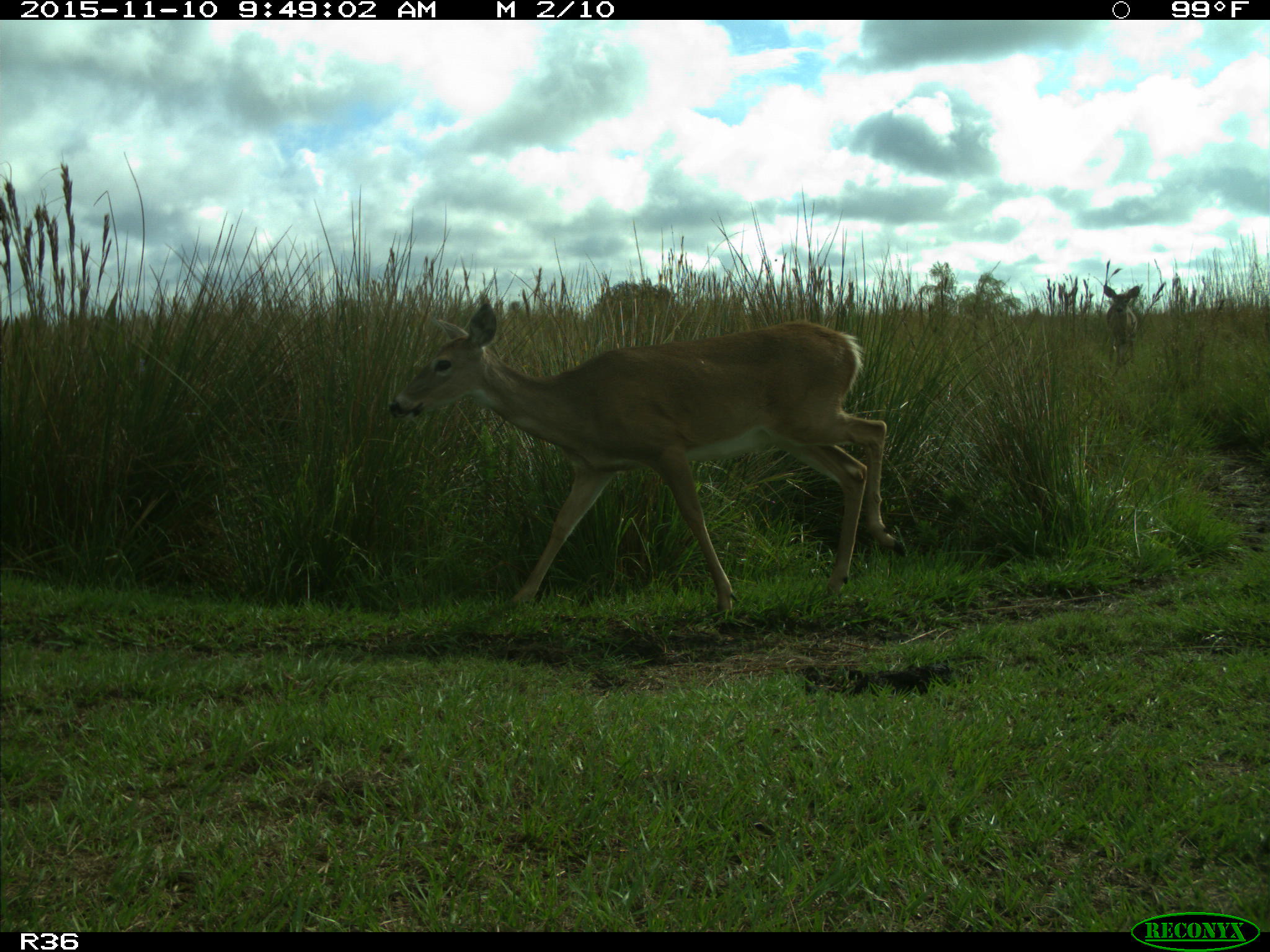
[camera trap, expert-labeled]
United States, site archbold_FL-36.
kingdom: Animalia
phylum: Chordata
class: Mammalia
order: Artiodactyla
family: Cervidae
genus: Odocoileus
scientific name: Odocoileus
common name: deer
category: unidentified deer